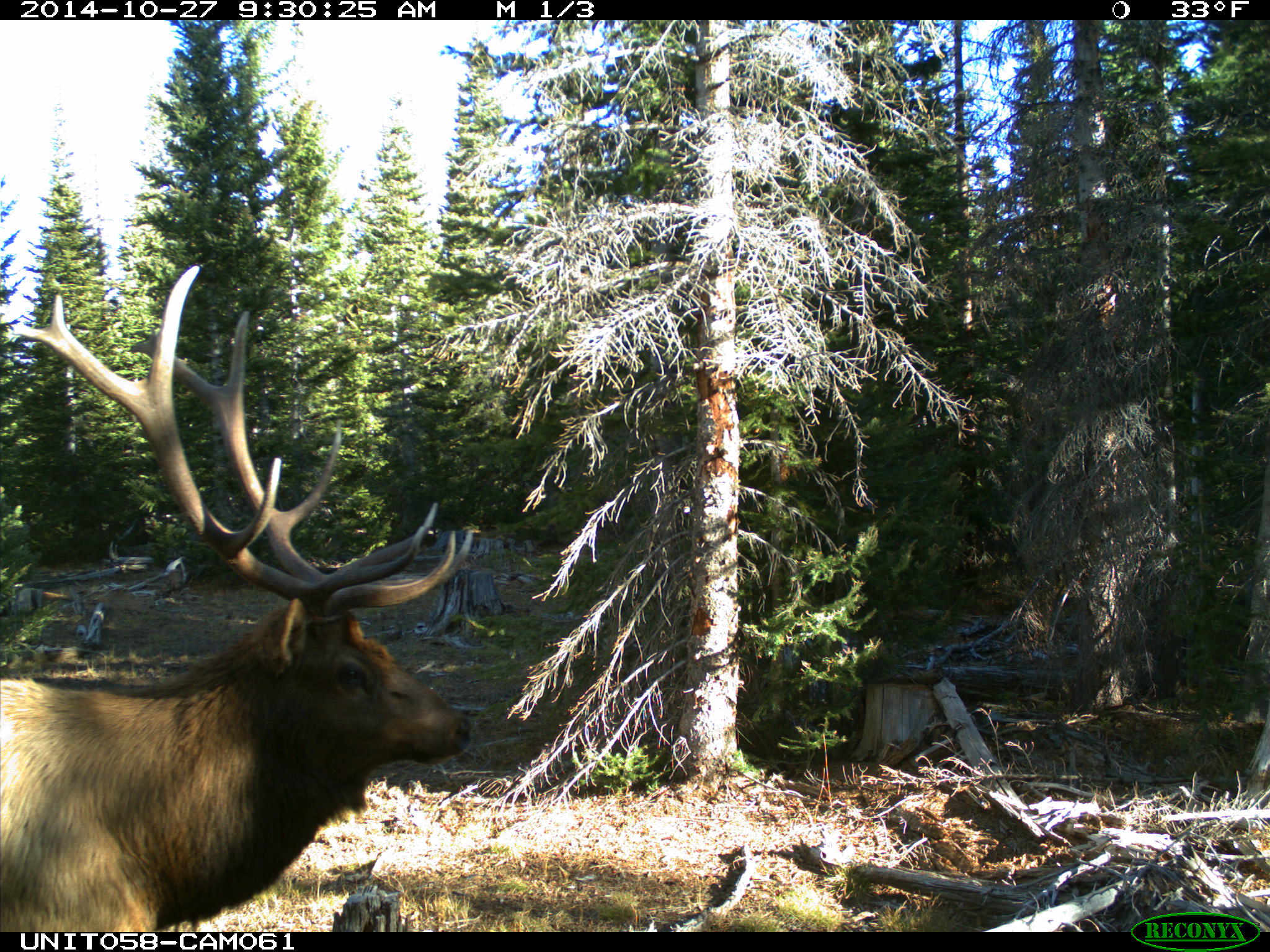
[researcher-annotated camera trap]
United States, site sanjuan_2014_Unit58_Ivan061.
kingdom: Animalia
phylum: Chordata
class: Mammalia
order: Artiodactyla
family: Cervidae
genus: Cervus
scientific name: Cervus elaphus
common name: red deer